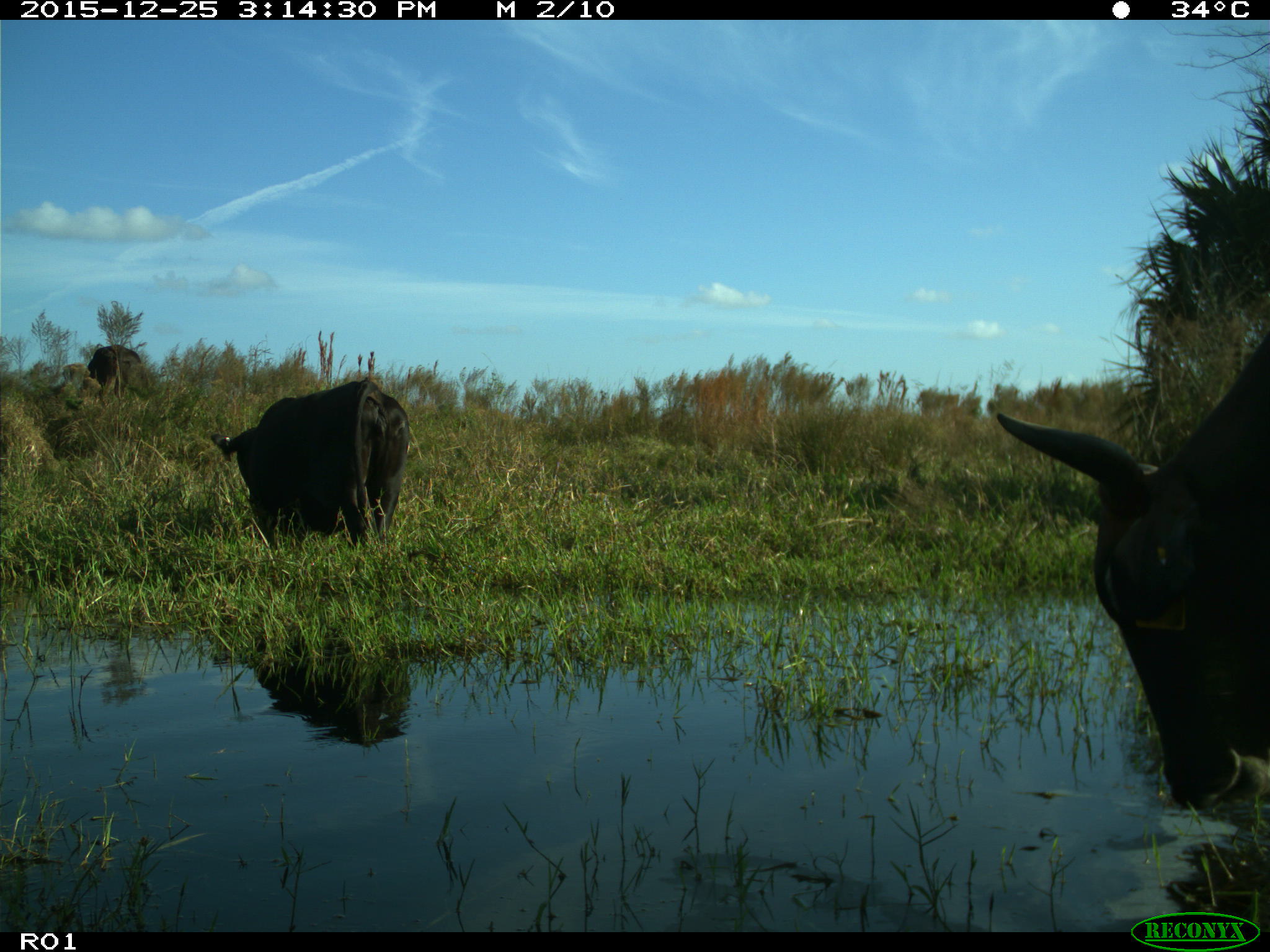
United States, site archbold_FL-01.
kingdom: Animalia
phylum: Chordata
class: Mammalia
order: Artiodactyla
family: Bovidae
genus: Bos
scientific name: Bos taurus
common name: domestic cow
Bos taurus (domestic cow).